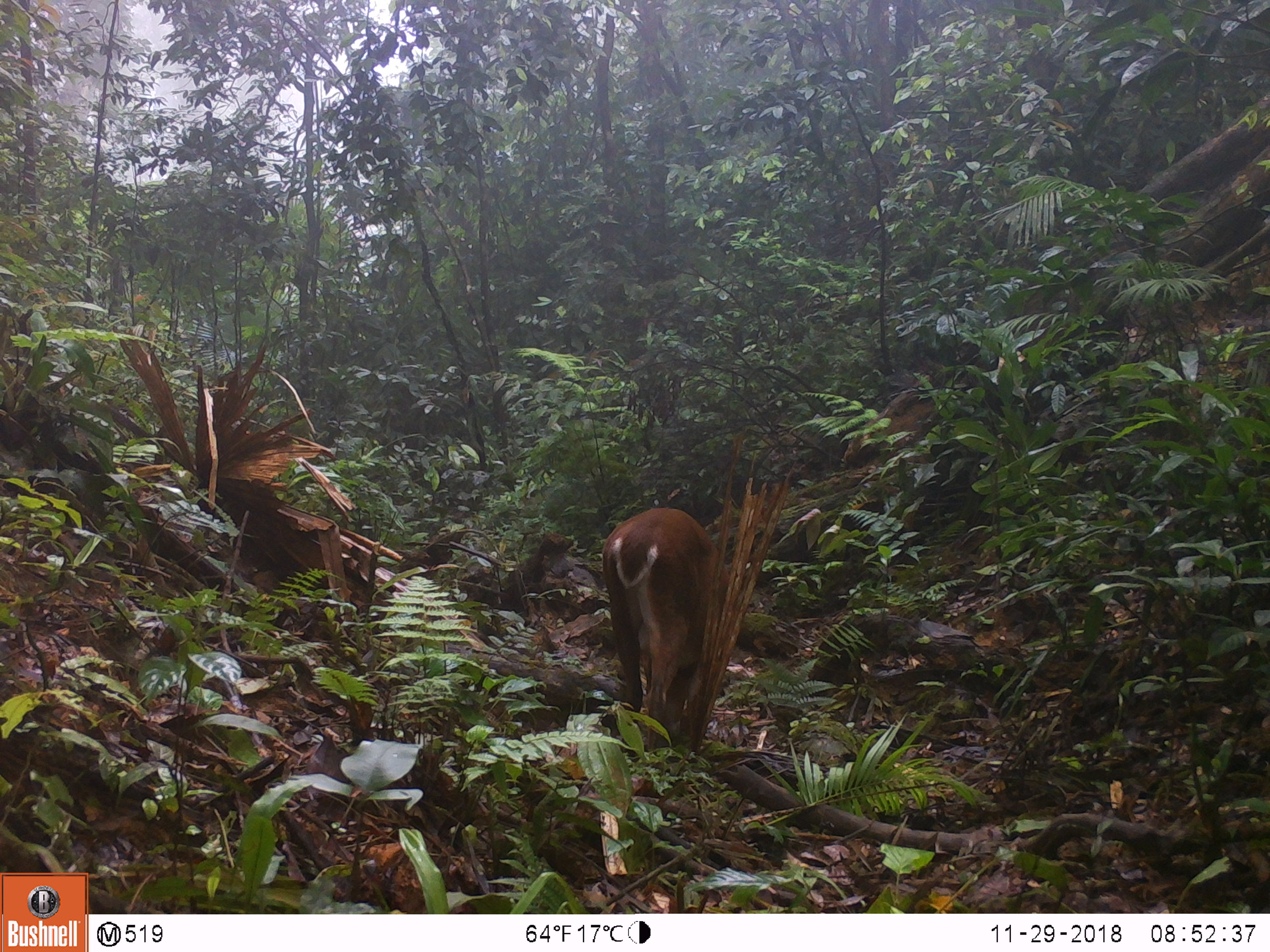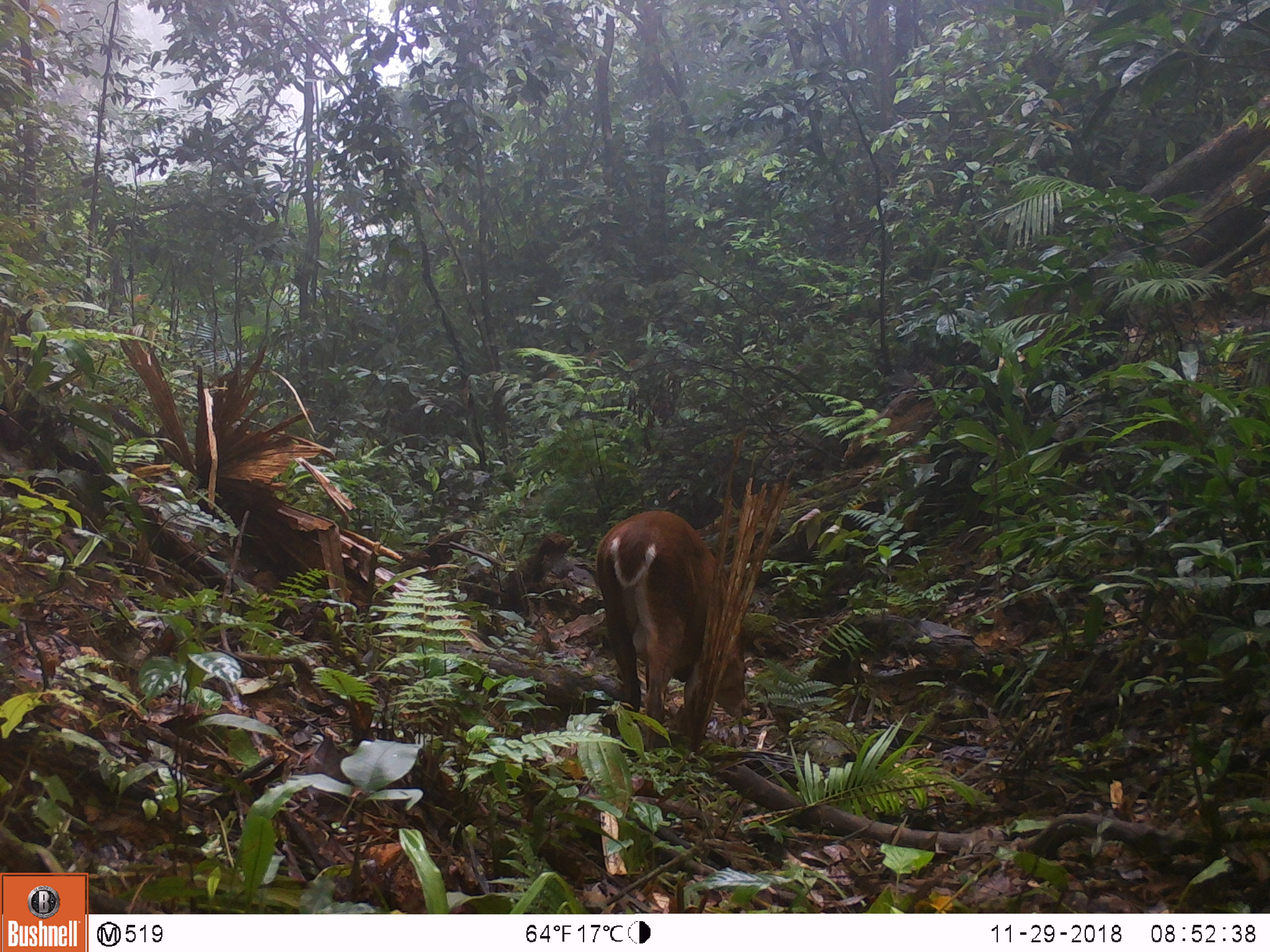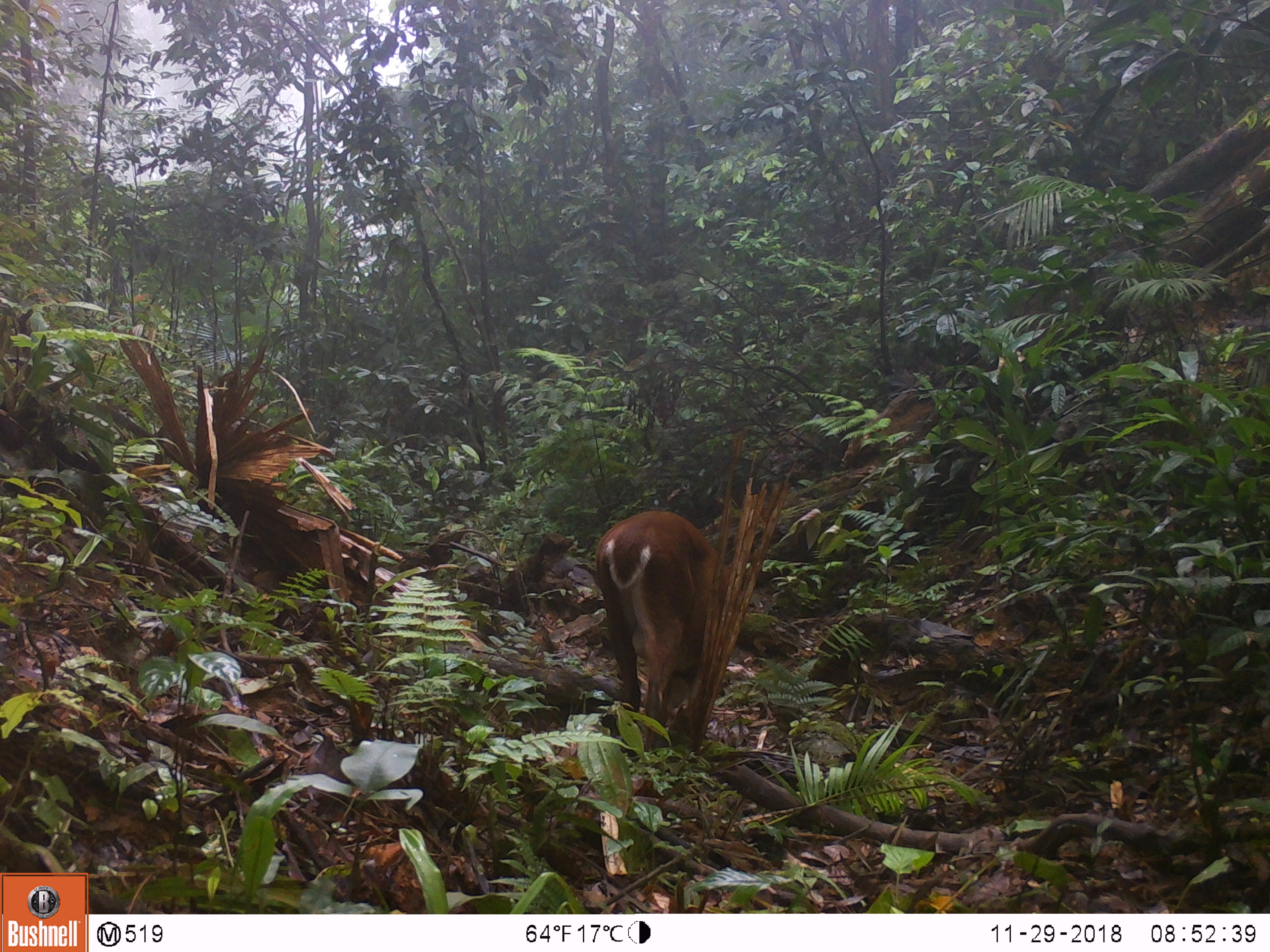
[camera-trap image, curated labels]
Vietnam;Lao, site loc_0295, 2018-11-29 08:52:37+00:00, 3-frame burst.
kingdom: Animalia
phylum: Chordata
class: Mammalia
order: Artiodactyla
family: Cervidae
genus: Muntiacus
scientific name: Muntiacus vuquangensis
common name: large-antlered muntjac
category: large antlered muntjac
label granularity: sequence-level